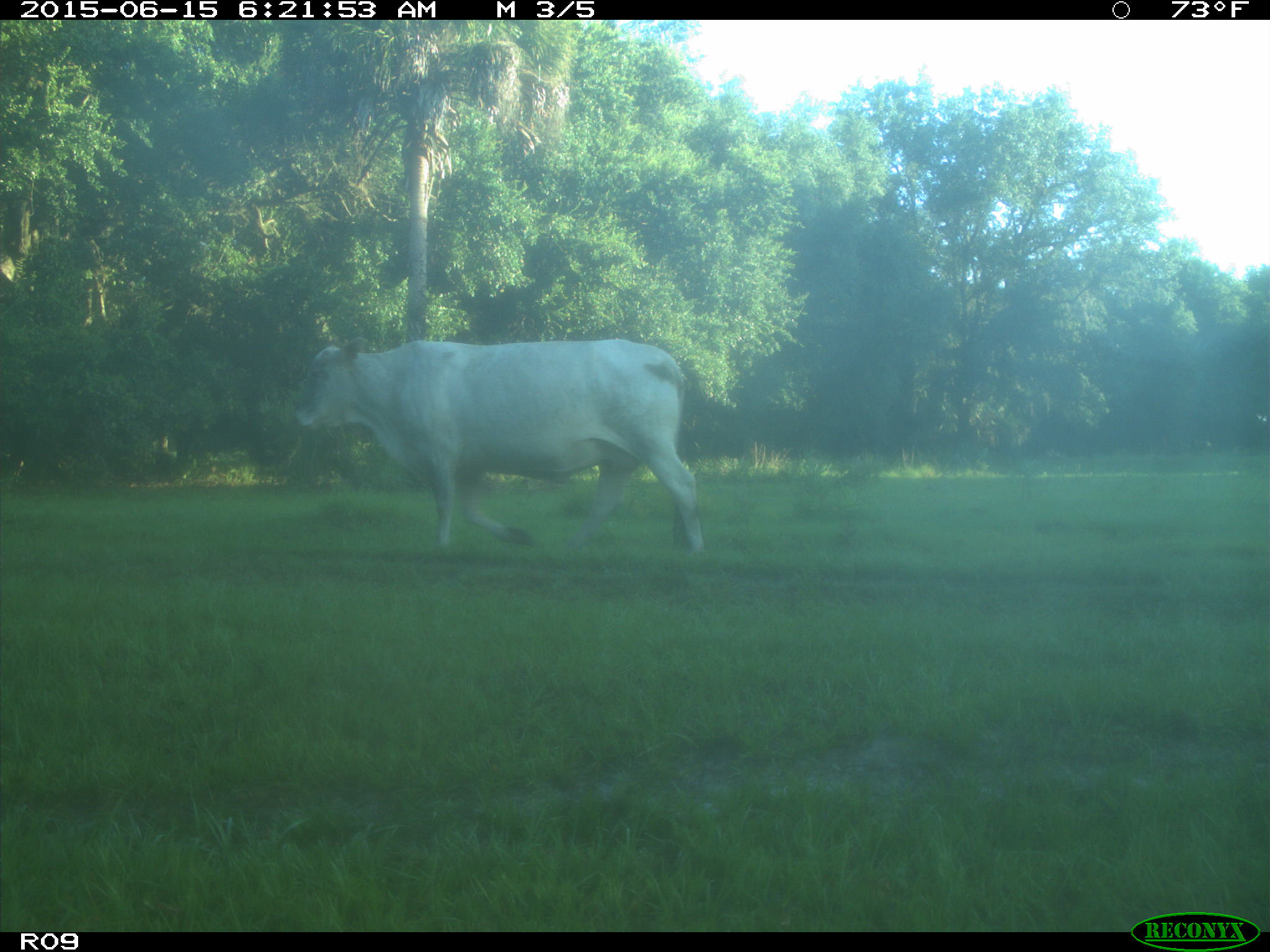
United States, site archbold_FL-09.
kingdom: Animalia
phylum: Chordata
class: Mammalia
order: Artiodactyla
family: Bovidae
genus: Bos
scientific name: Bos taurus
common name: domestic cow